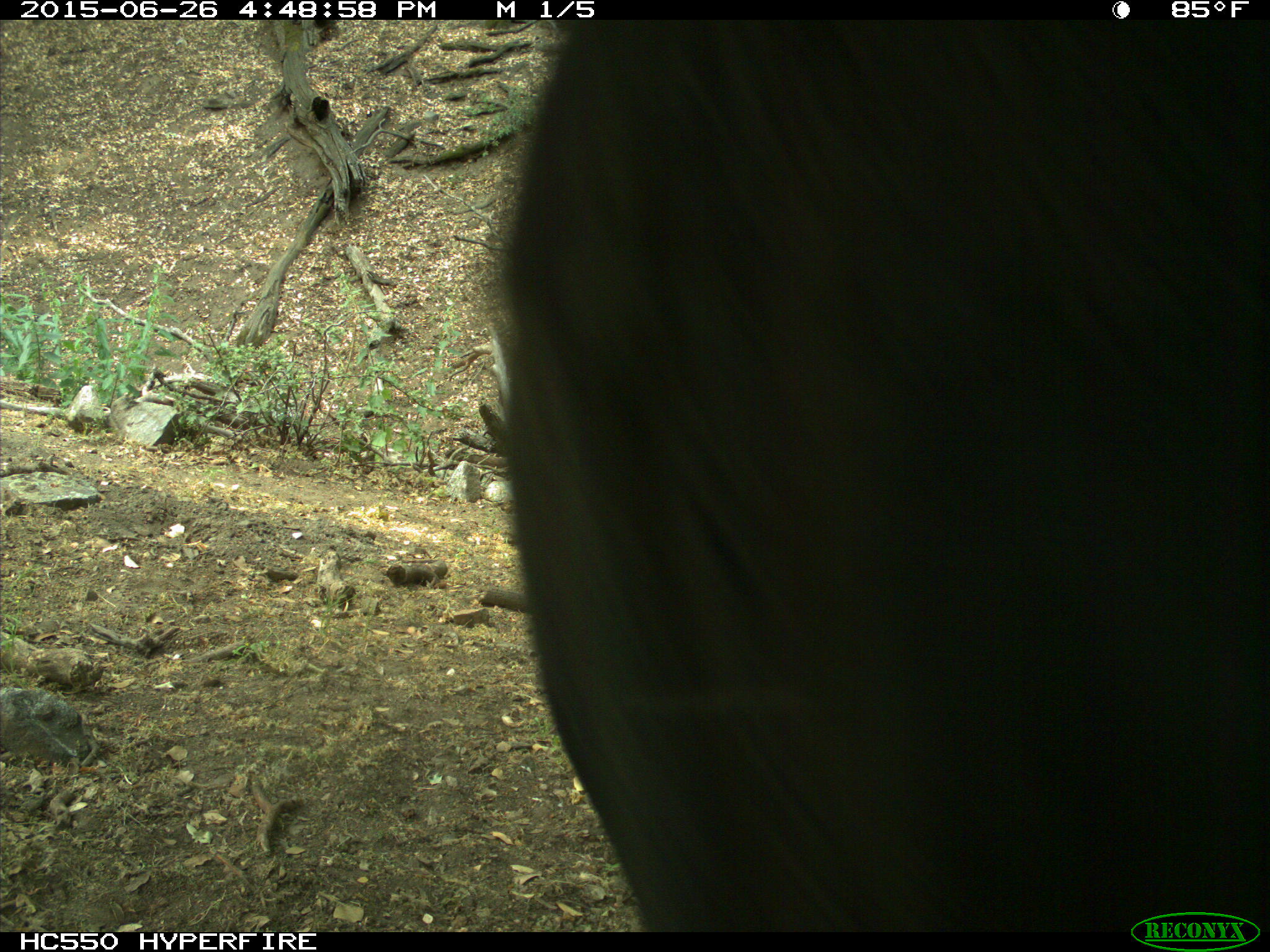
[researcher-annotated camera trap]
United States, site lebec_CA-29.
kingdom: Animalia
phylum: Chordata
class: Mammalia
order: Artiodactyla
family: Bovidae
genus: Bos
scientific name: Bos taurus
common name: domestic cow